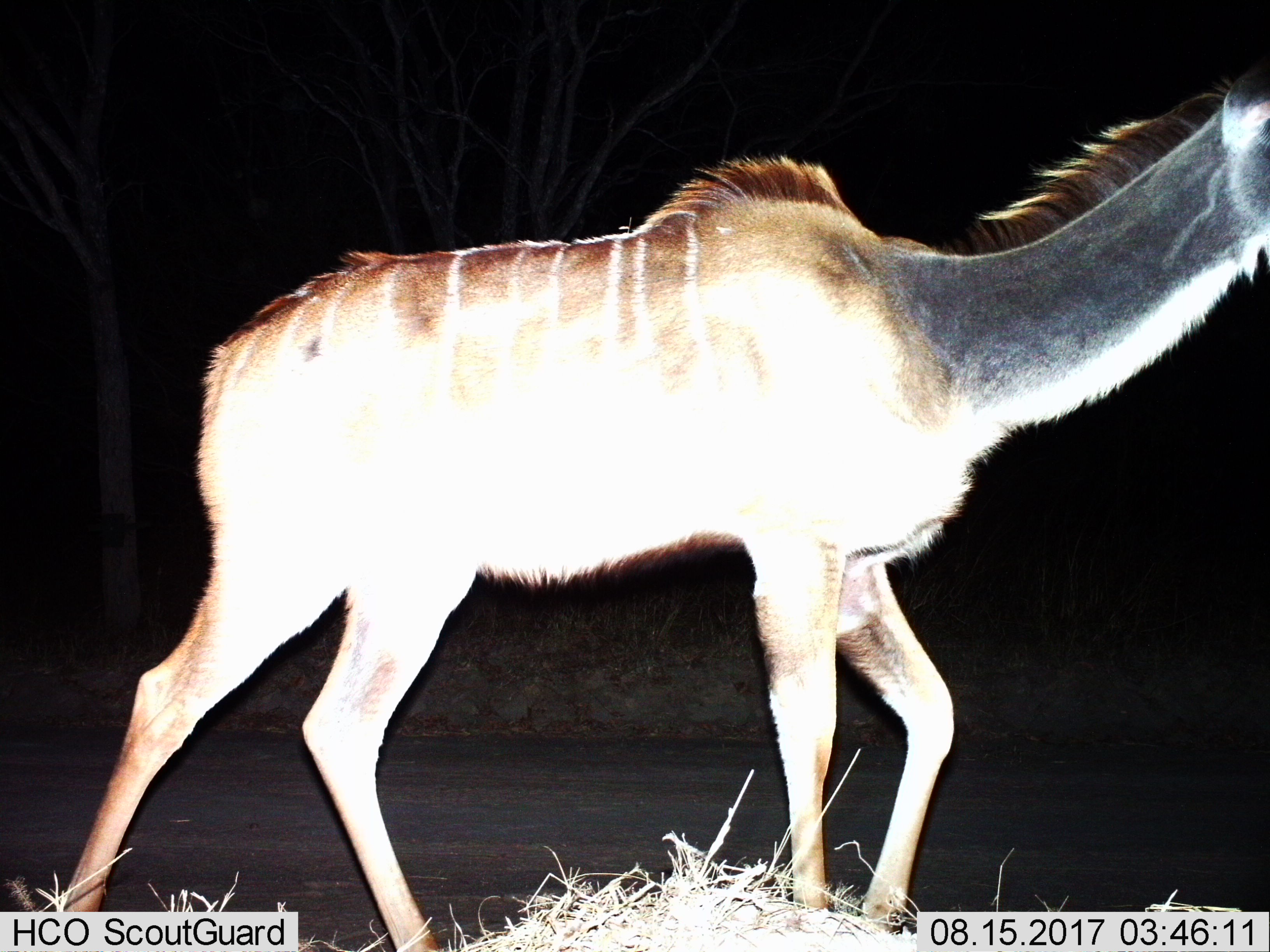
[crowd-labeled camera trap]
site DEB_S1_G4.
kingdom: Animalia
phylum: Chordata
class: Mammalia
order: Artiodactyla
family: Bovidae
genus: Tragelaphus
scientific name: Tragelaphus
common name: kudu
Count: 1.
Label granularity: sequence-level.